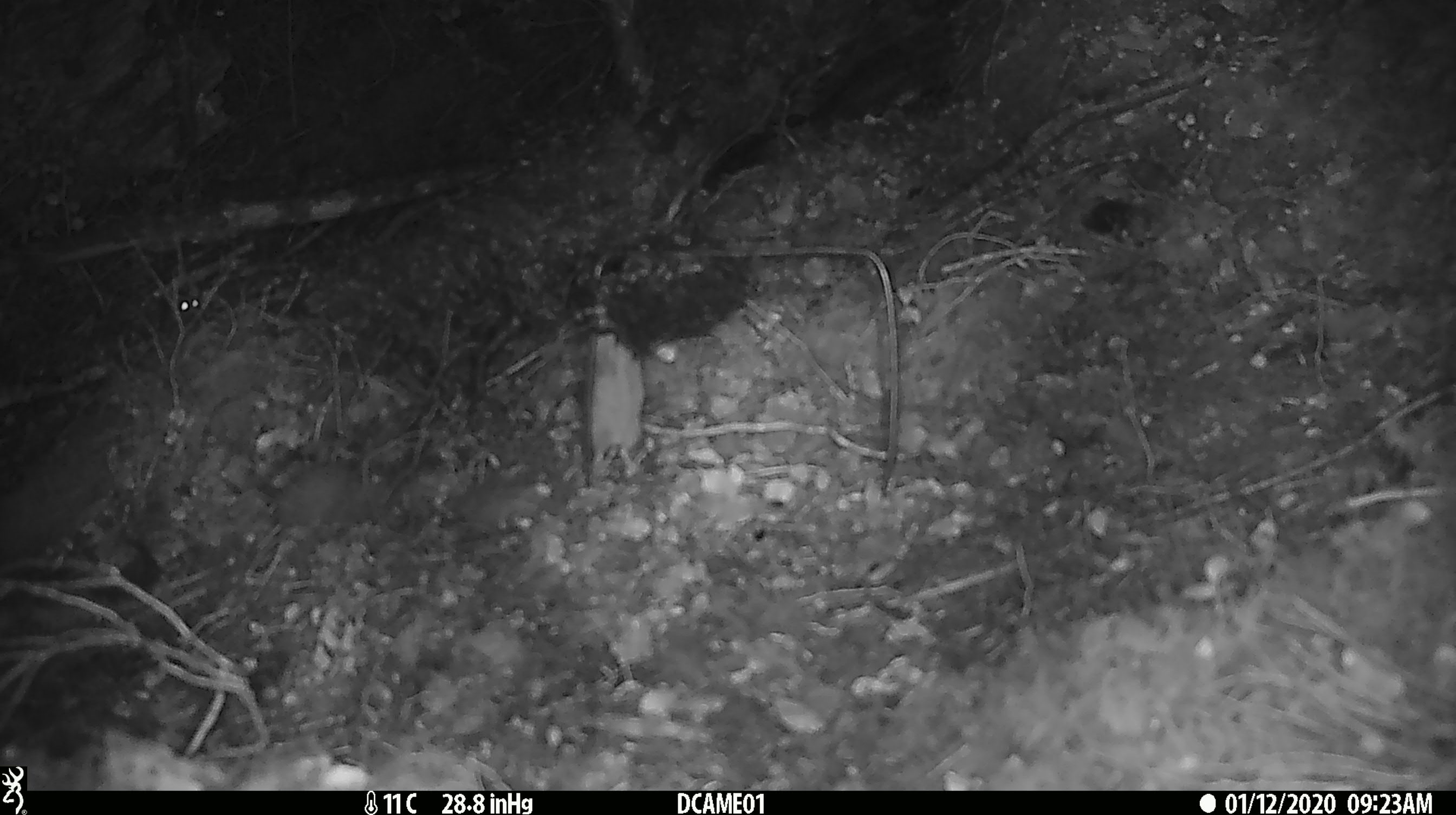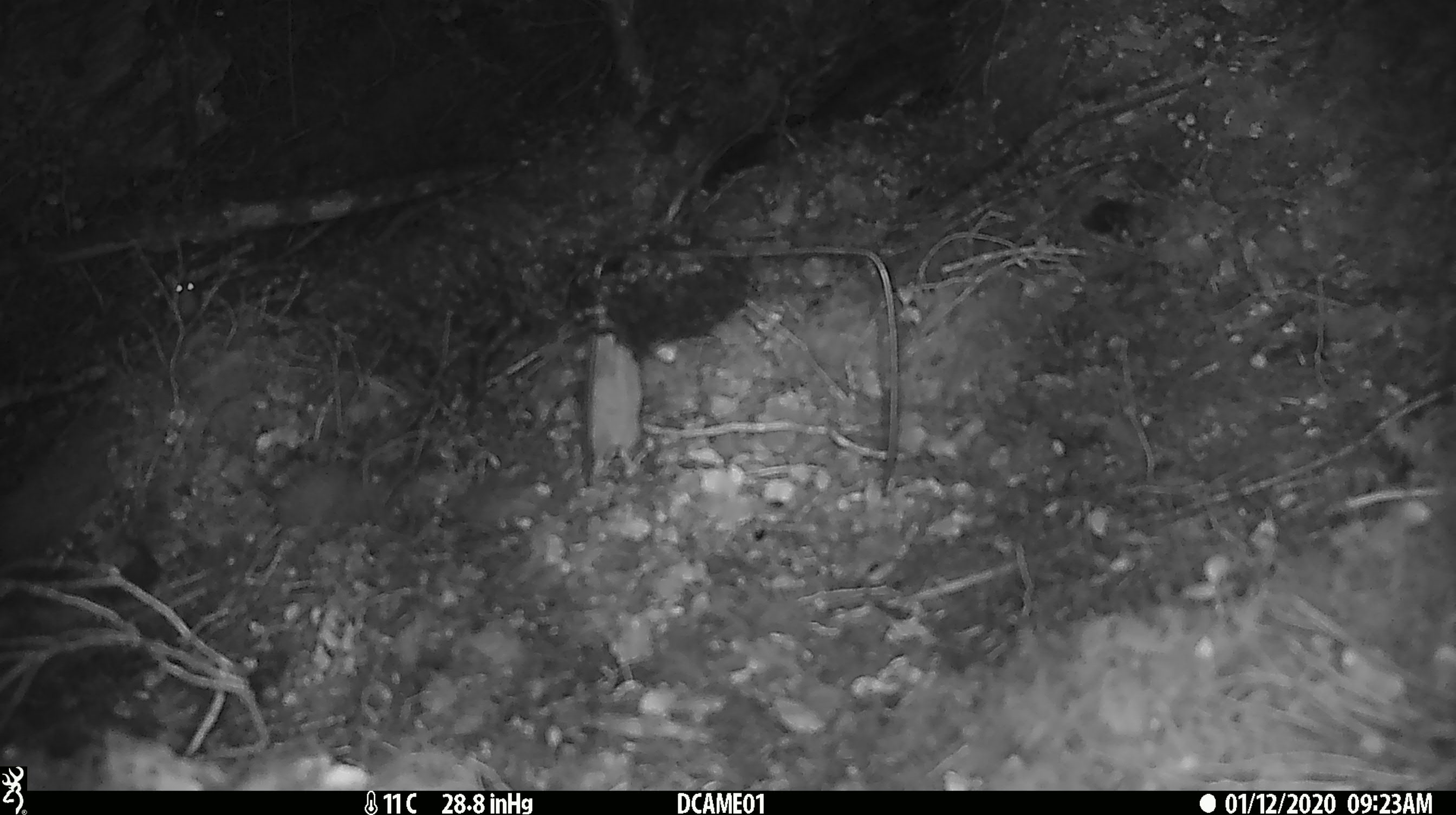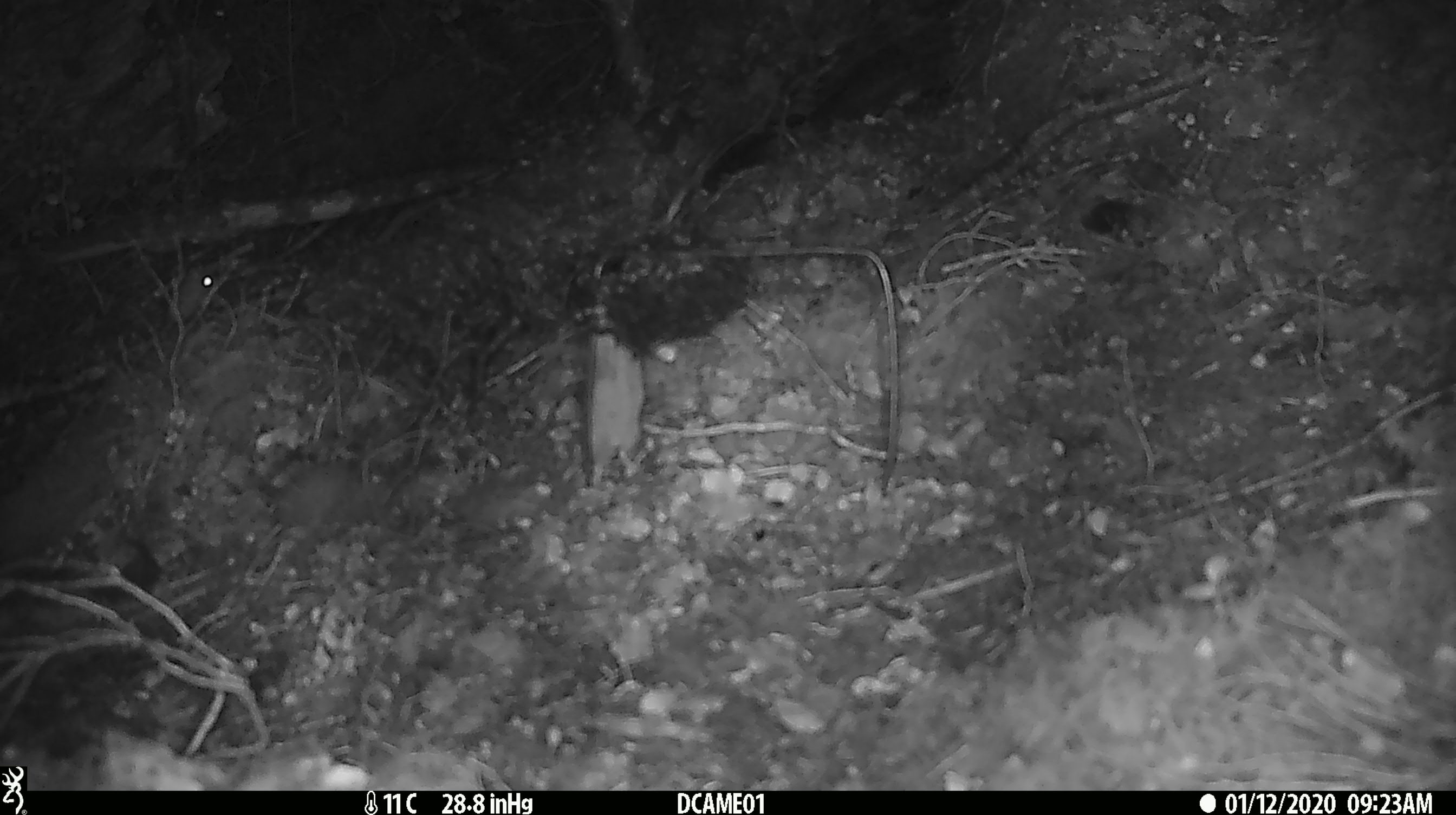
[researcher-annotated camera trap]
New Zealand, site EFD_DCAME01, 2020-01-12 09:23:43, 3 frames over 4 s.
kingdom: Animalia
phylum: Chordata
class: Mammalia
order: Rodentia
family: Muridae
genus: Mus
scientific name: Mus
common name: mouse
Mouse (Mus).